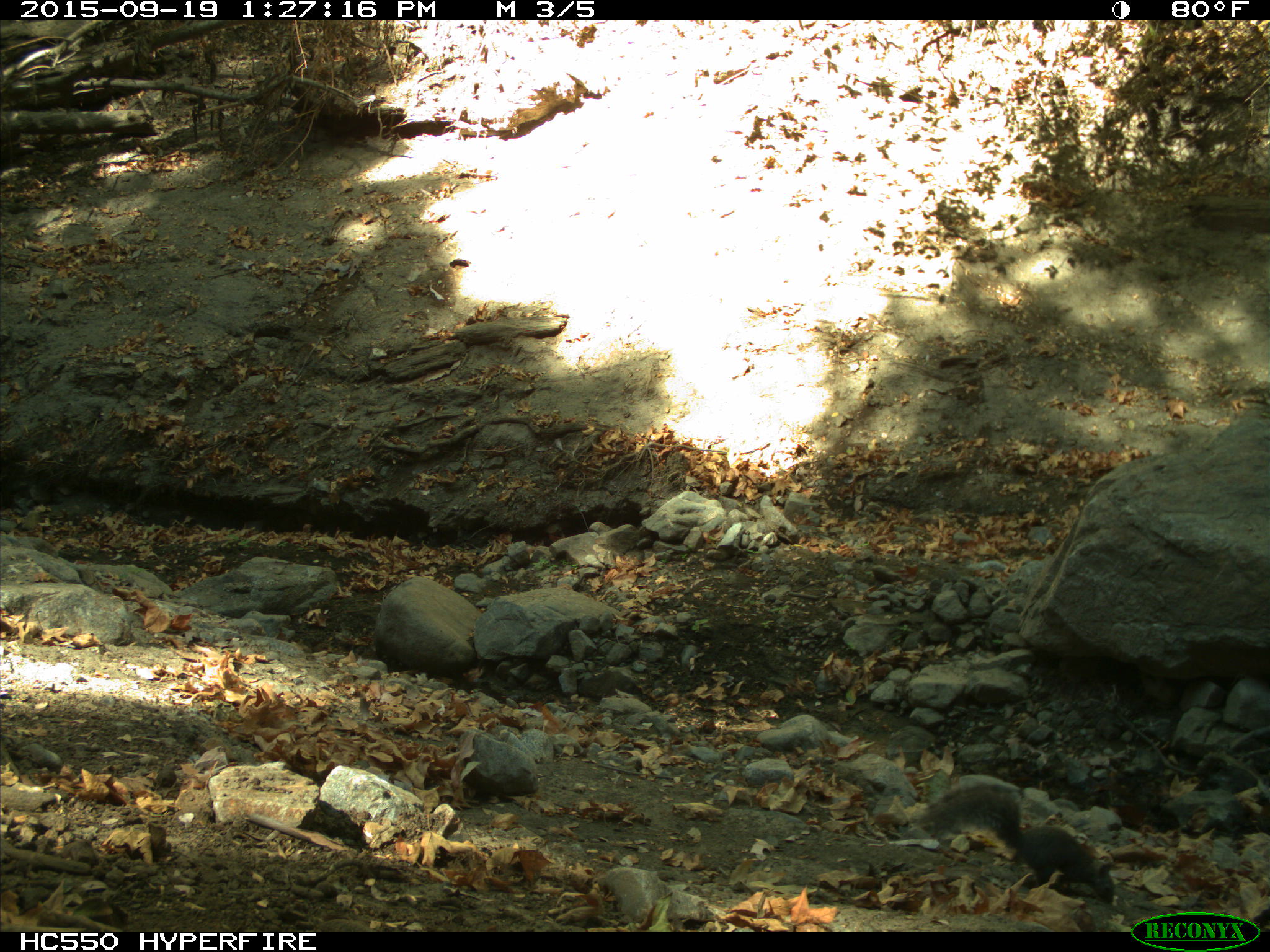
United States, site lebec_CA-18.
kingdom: Animalia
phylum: Chordata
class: Mammalia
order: Rodentia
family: Sciuridae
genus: Sciurus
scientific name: Sciurus carolinensis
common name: eastern gray squirrel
Sciurus carolinensis (eastern gray squirrel).